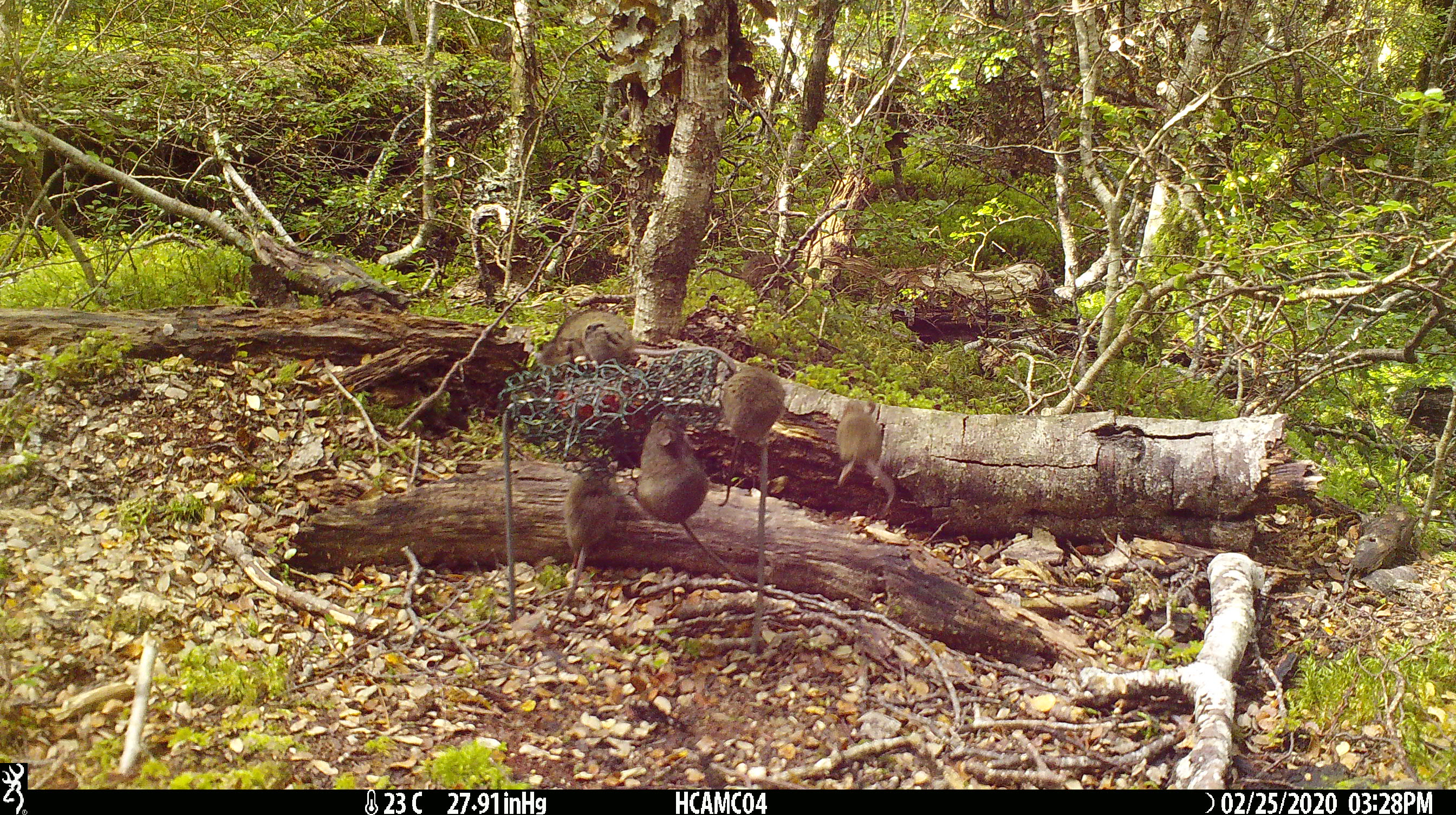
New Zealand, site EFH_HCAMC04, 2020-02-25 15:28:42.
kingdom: Animalia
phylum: Chordata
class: Mammalia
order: Rodentia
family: Muridae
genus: Mus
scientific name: Mus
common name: mouse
Mouse (Mus).